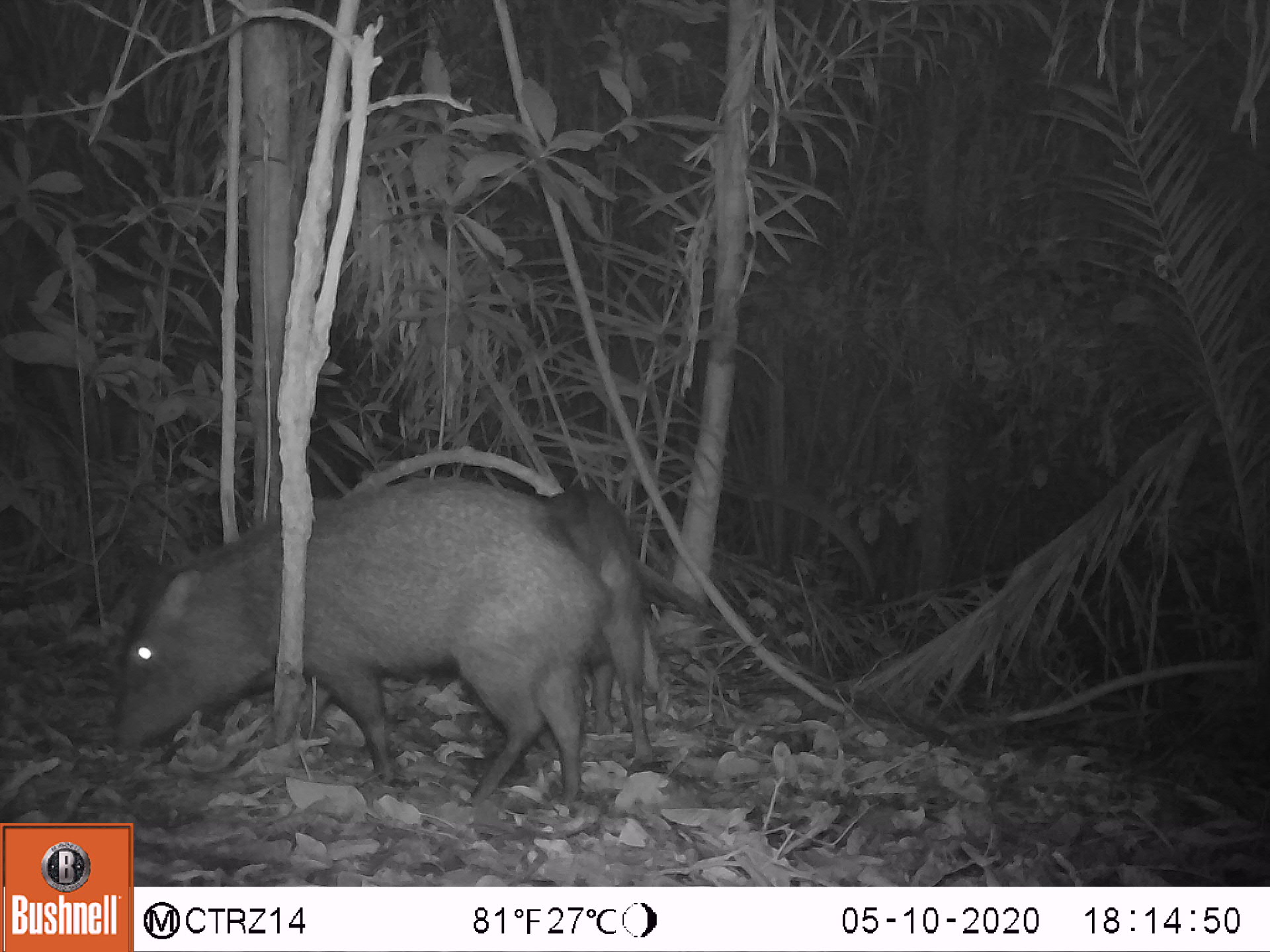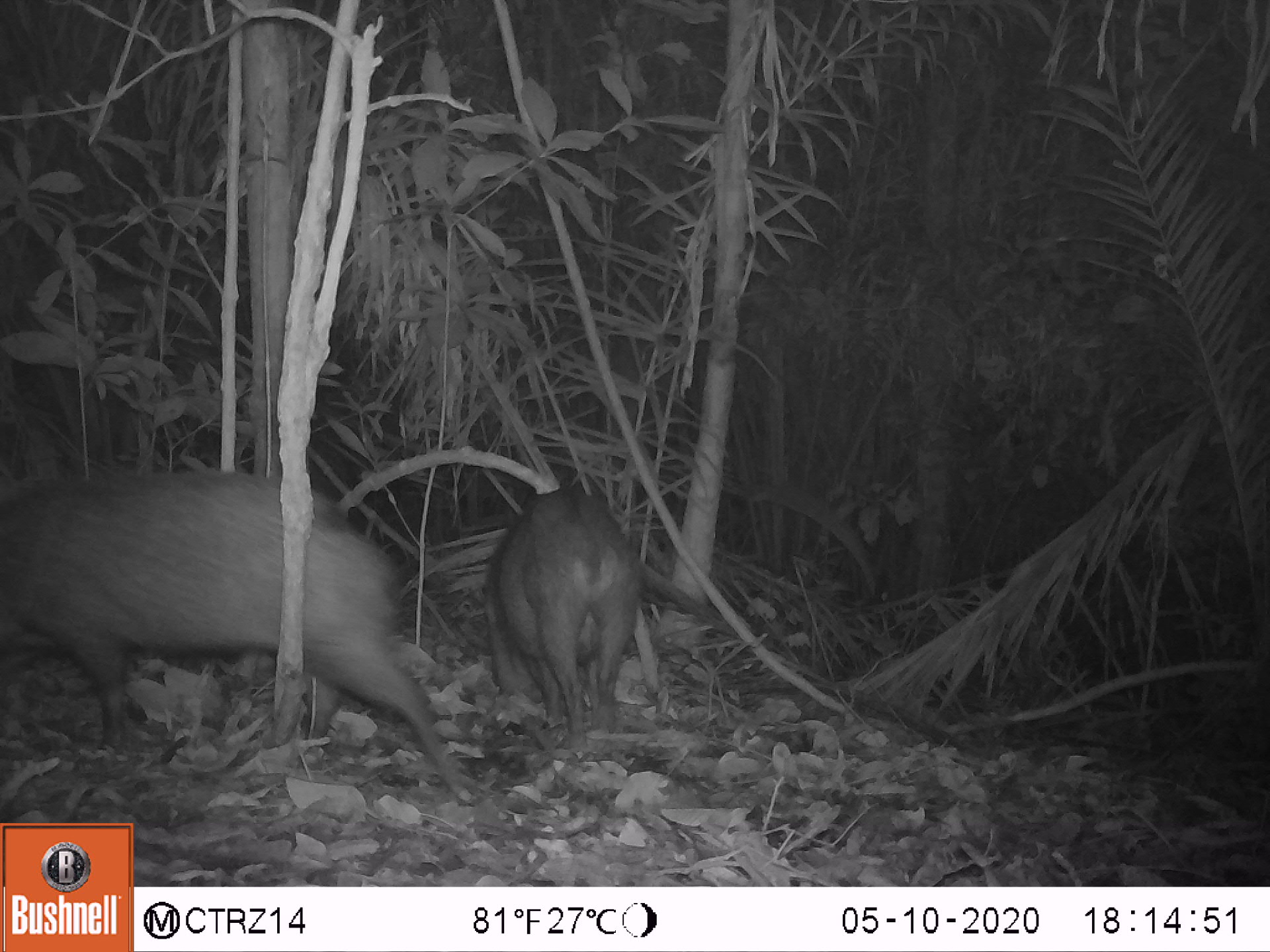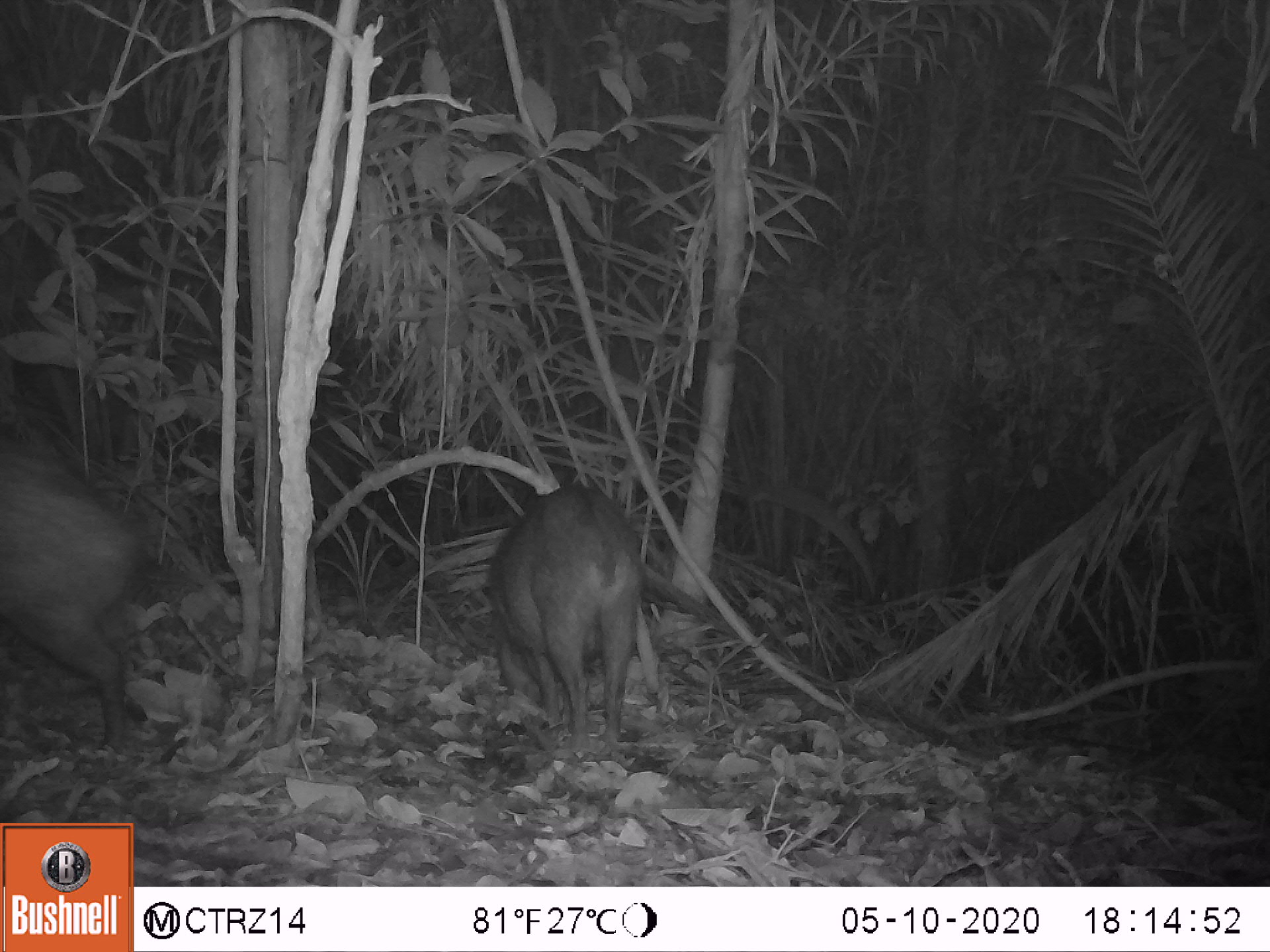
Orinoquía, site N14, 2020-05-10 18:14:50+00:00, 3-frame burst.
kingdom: Animalia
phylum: Chordata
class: Mammalia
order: Artiodactyla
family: Tayassuidae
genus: Pecari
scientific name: Pecari tajacu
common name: collared peccary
Collared peccary (Pecari tajacu).